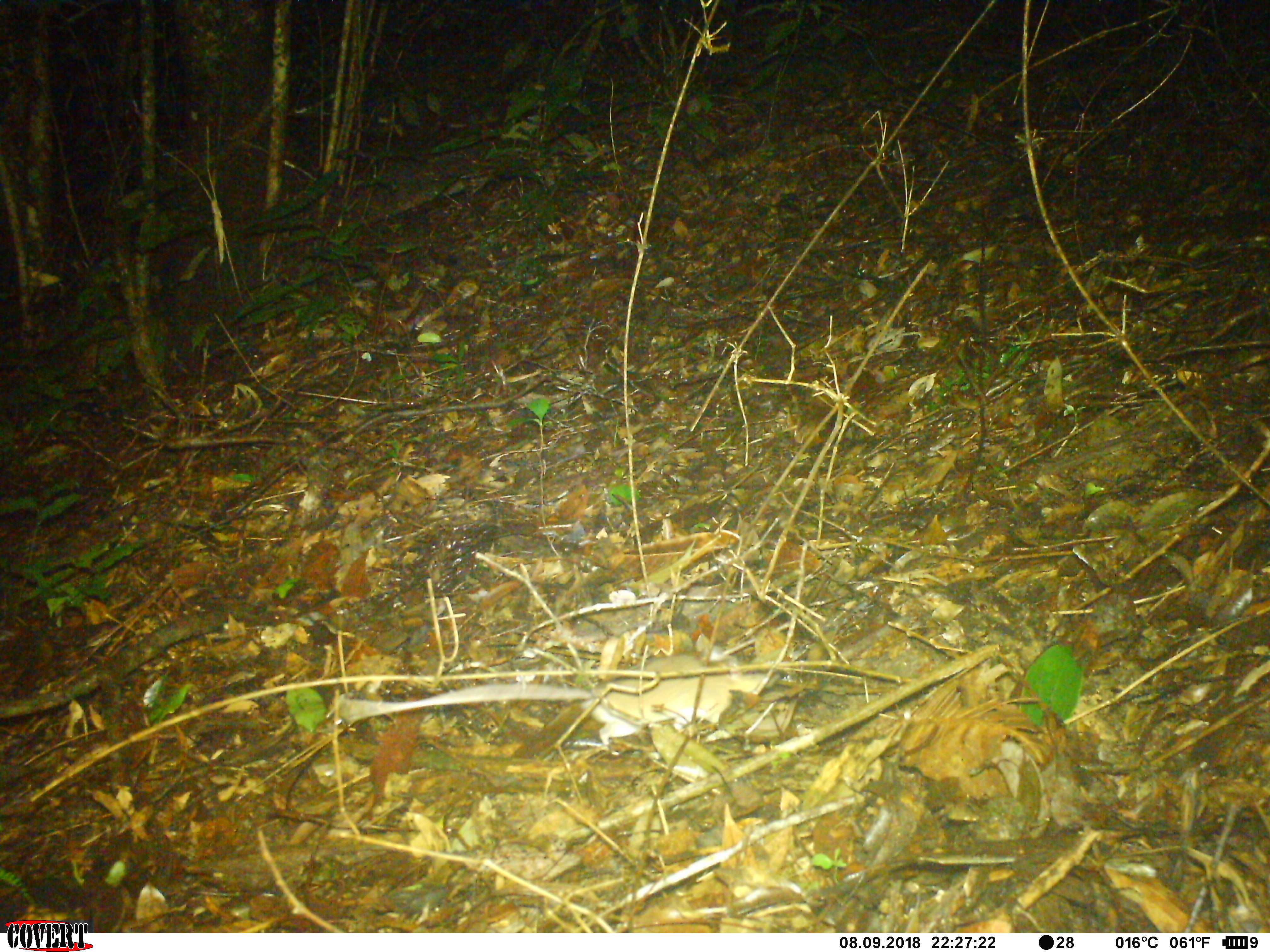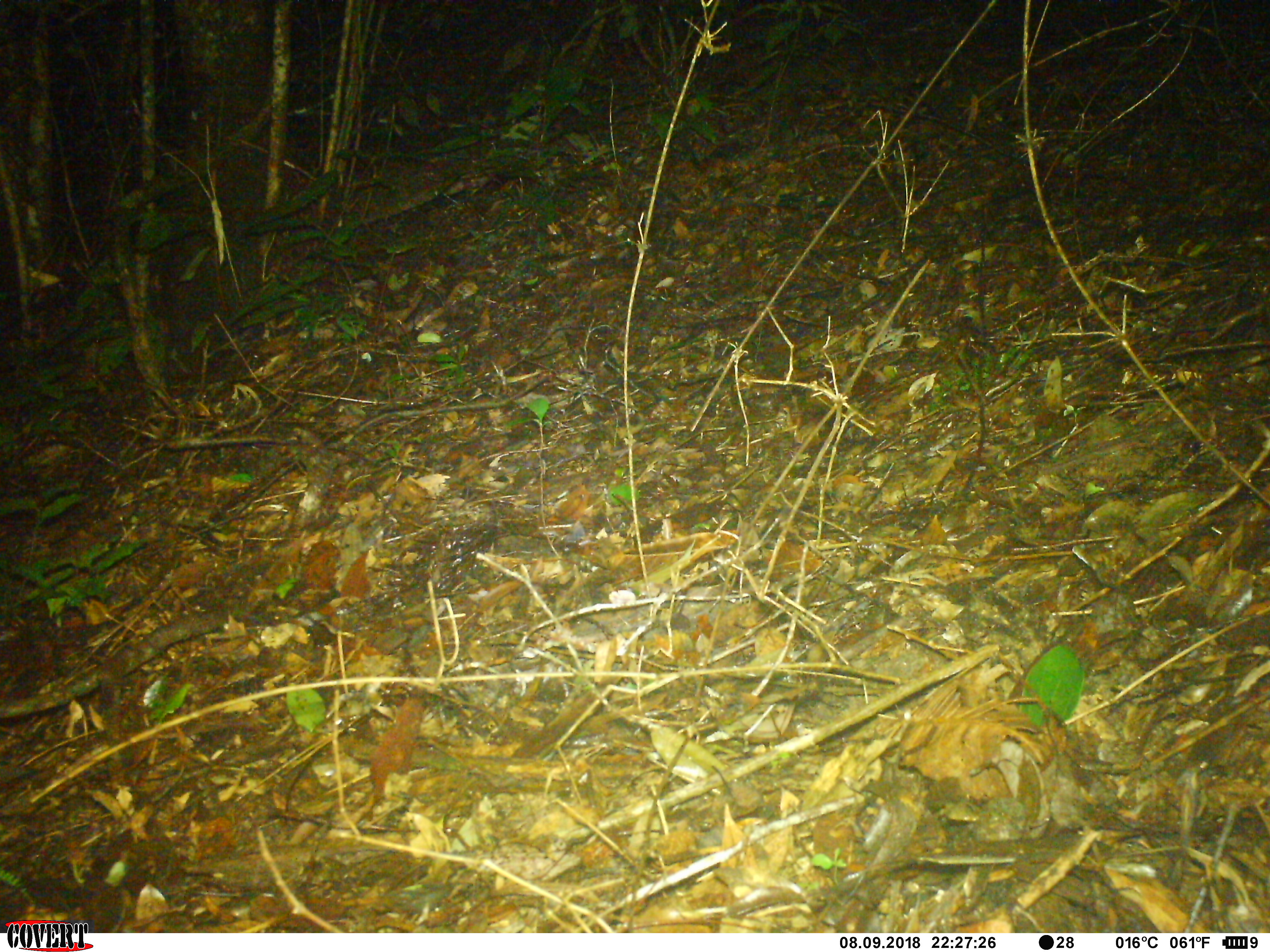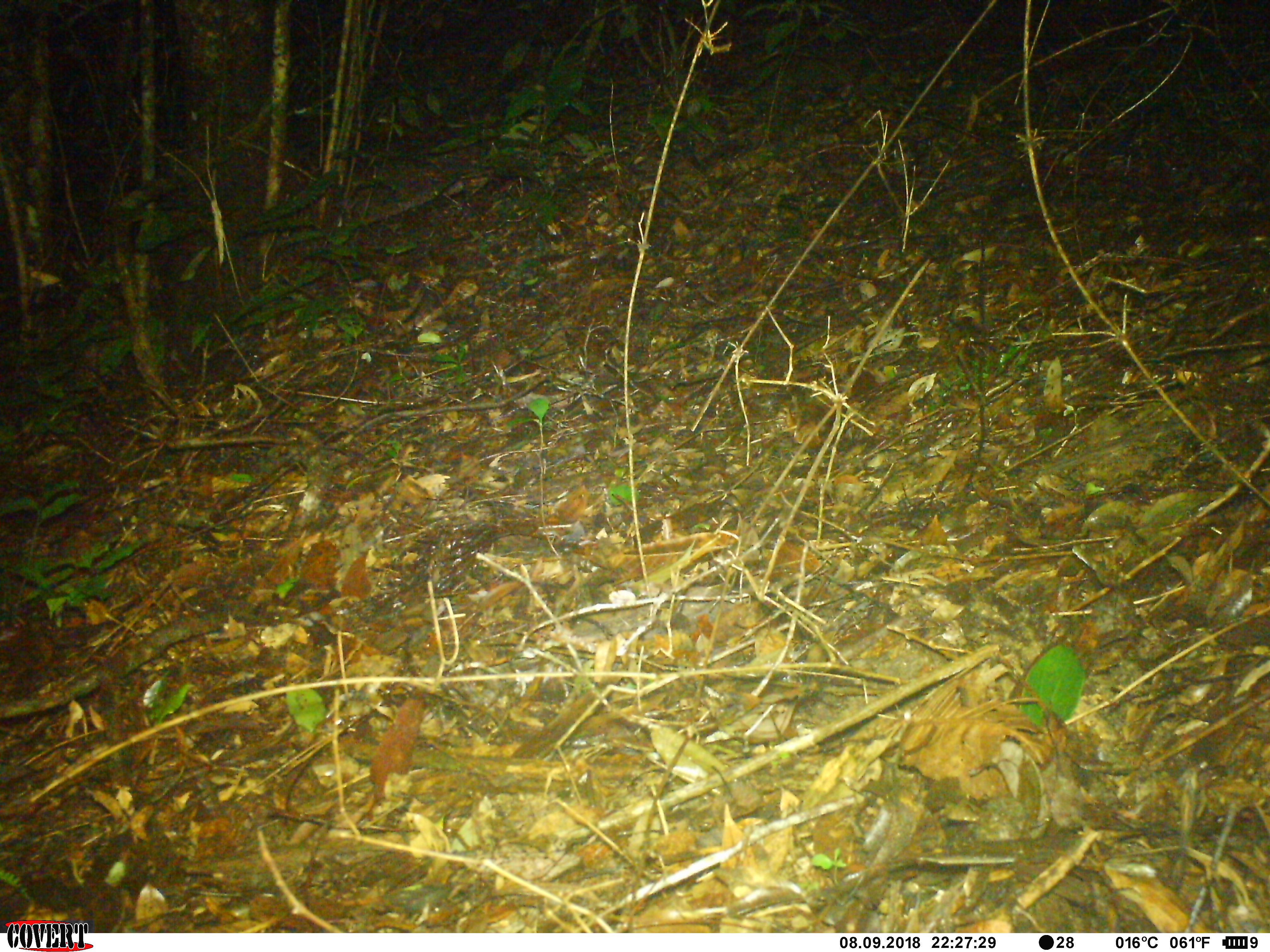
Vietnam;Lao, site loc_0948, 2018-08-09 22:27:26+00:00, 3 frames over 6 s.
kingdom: Animalia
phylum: Chordata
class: Mammalia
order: Rodentia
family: Muridae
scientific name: Muridae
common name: old-world mice and rats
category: unidentified murid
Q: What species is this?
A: Unidentified murid (old-world mice and rats) (Muridae).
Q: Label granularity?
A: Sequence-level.